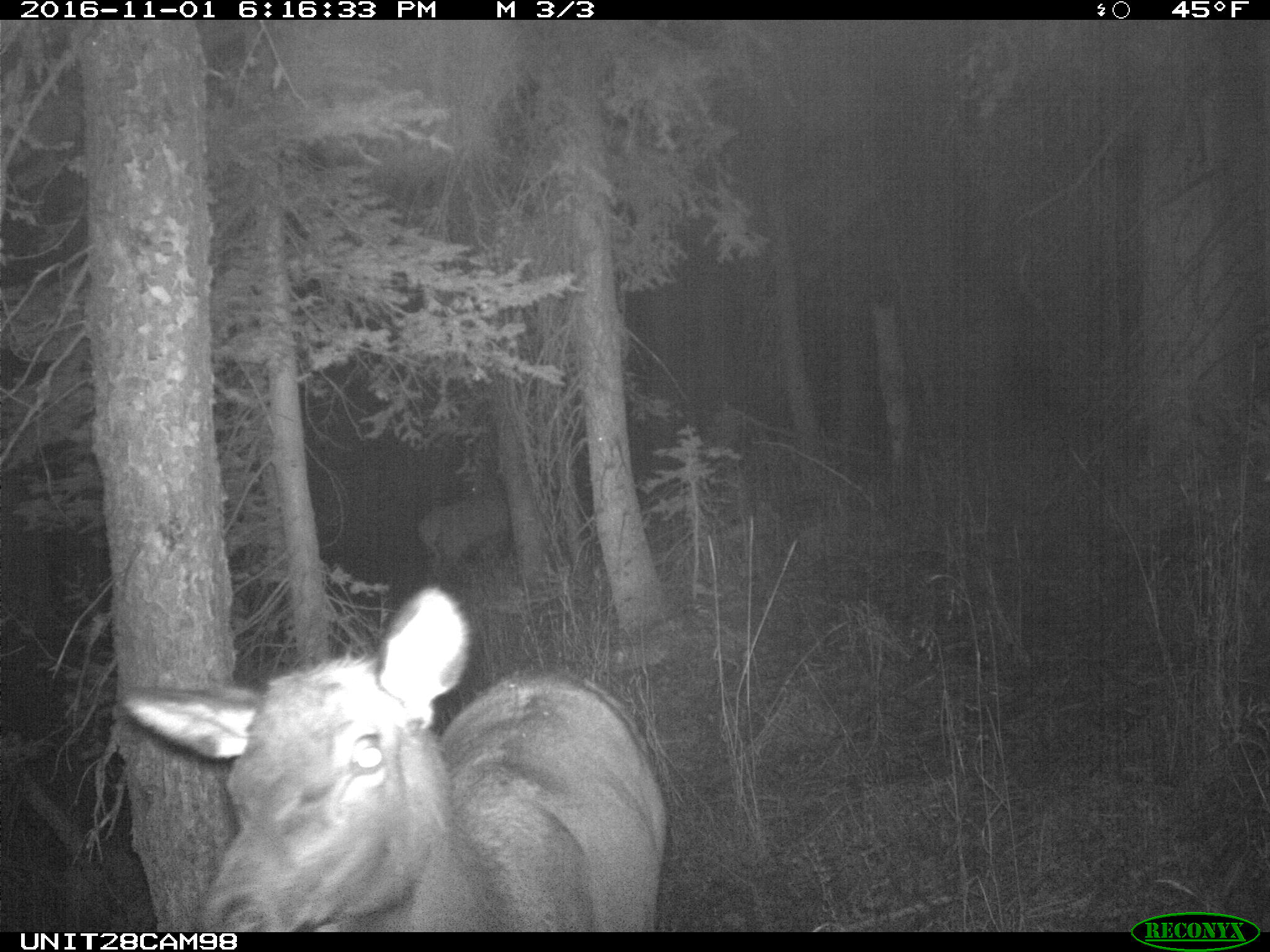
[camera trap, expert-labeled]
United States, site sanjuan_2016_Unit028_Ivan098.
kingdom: Animalia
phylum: Chordata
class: Mammalia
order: Artiodactyla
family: Cervidae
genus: Cervus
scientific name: Cervus elaphus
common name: red deer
Cervus elaphus (red deer).